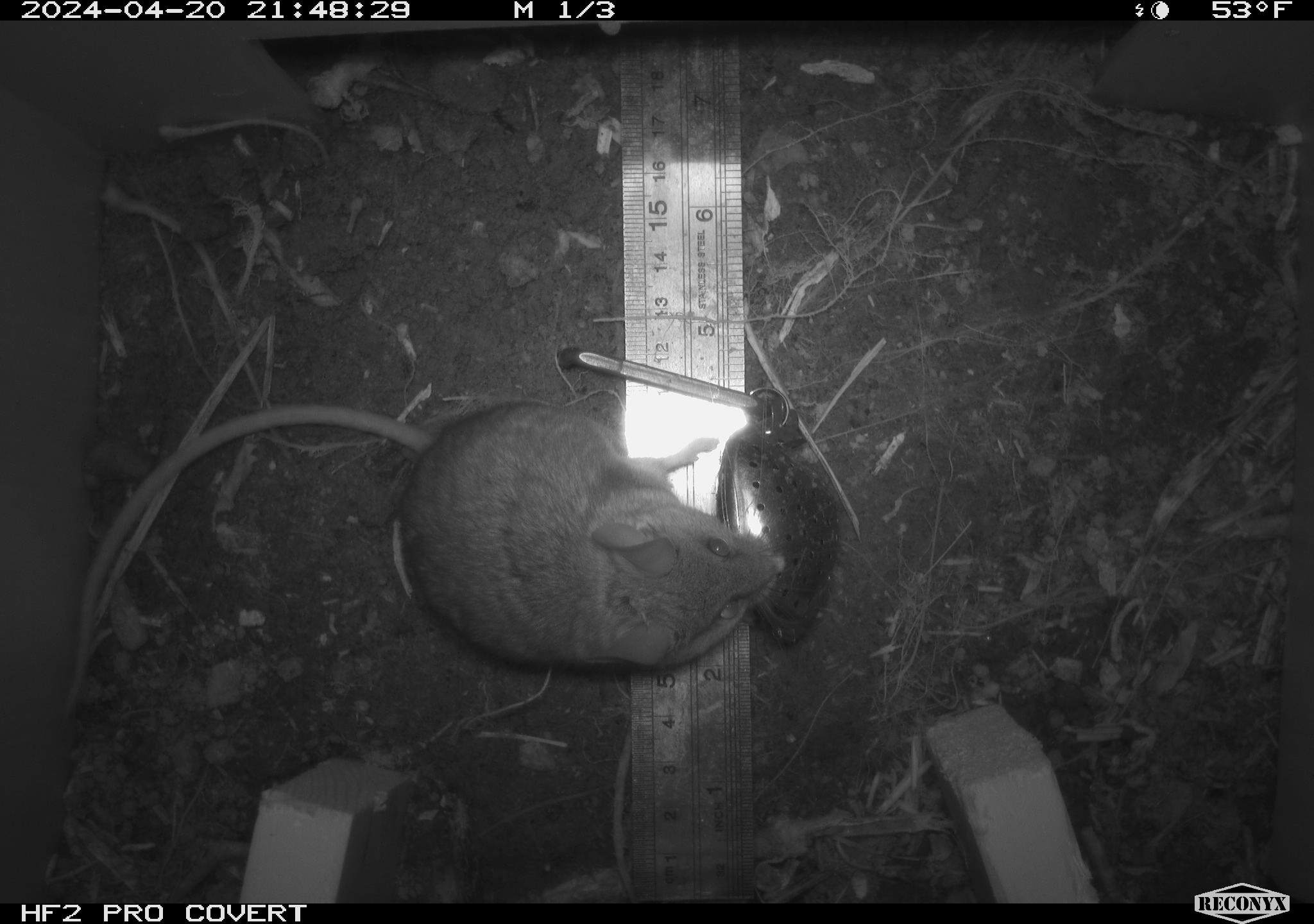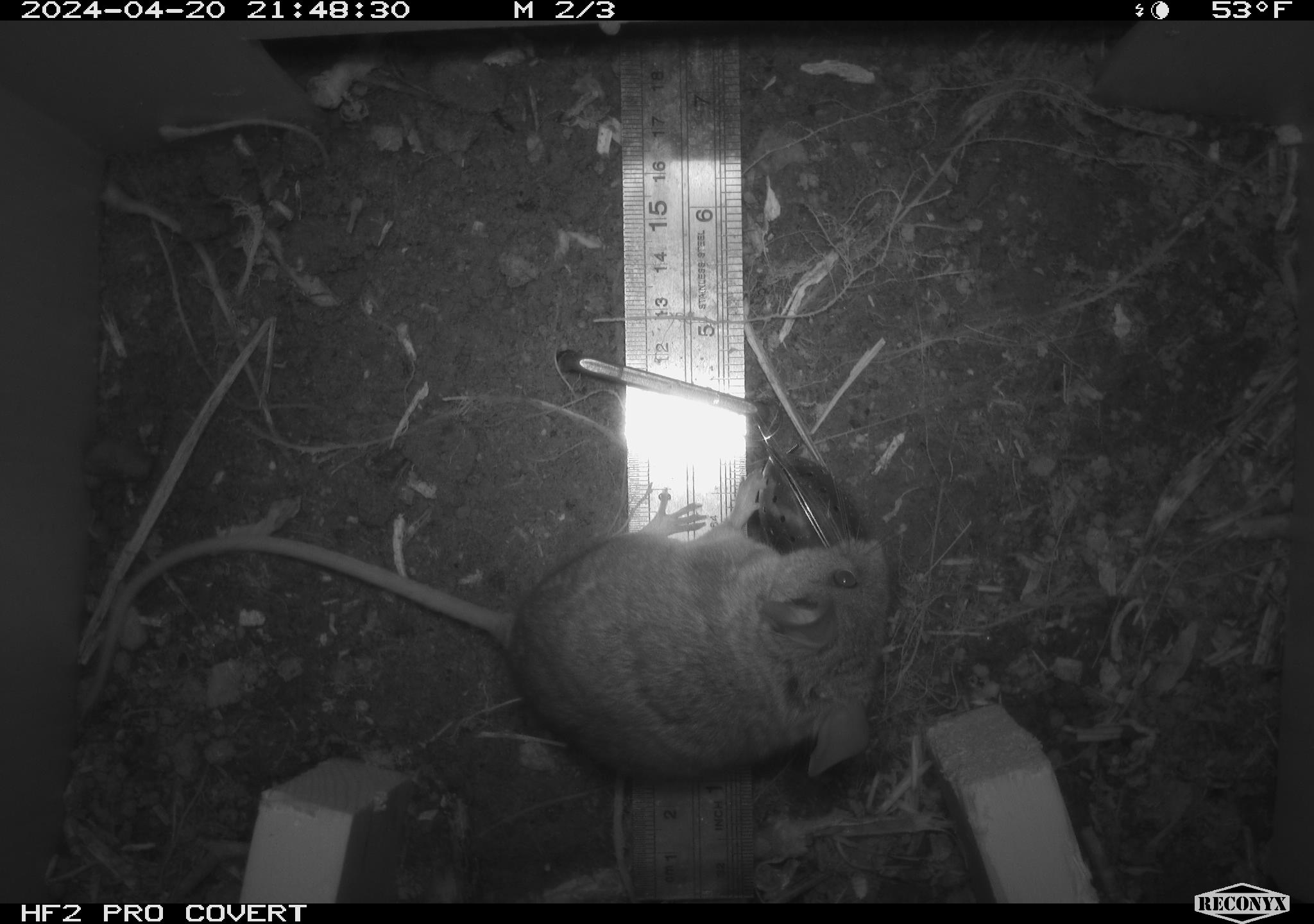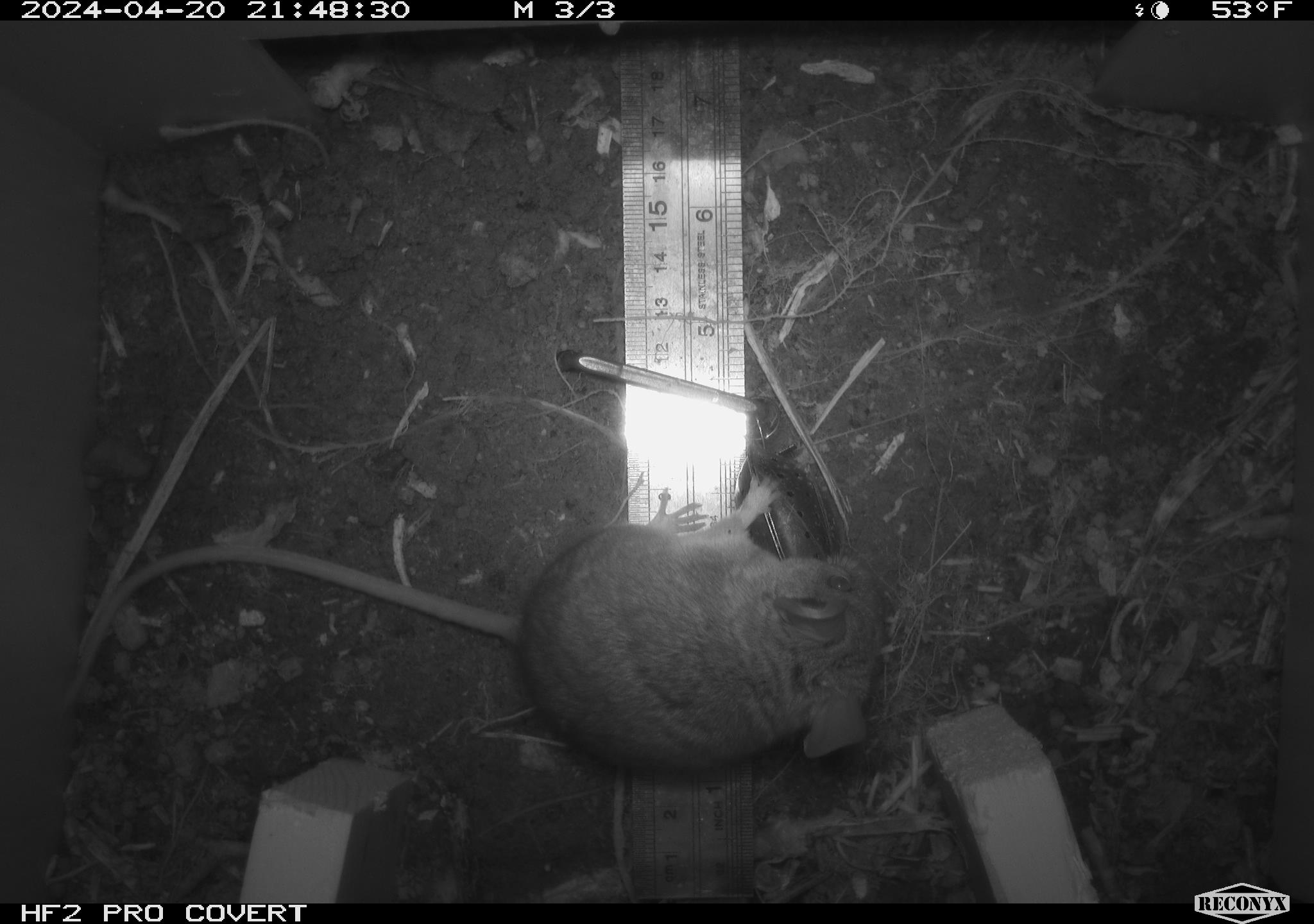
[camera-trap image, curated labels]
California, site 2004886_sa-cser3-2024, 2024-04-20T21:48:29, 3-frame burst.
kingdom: Animalia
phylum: Chordata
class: Mammalia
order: Rodentia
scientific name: Rodentia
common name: rodent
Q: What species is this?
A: Rodent (Rodentia).